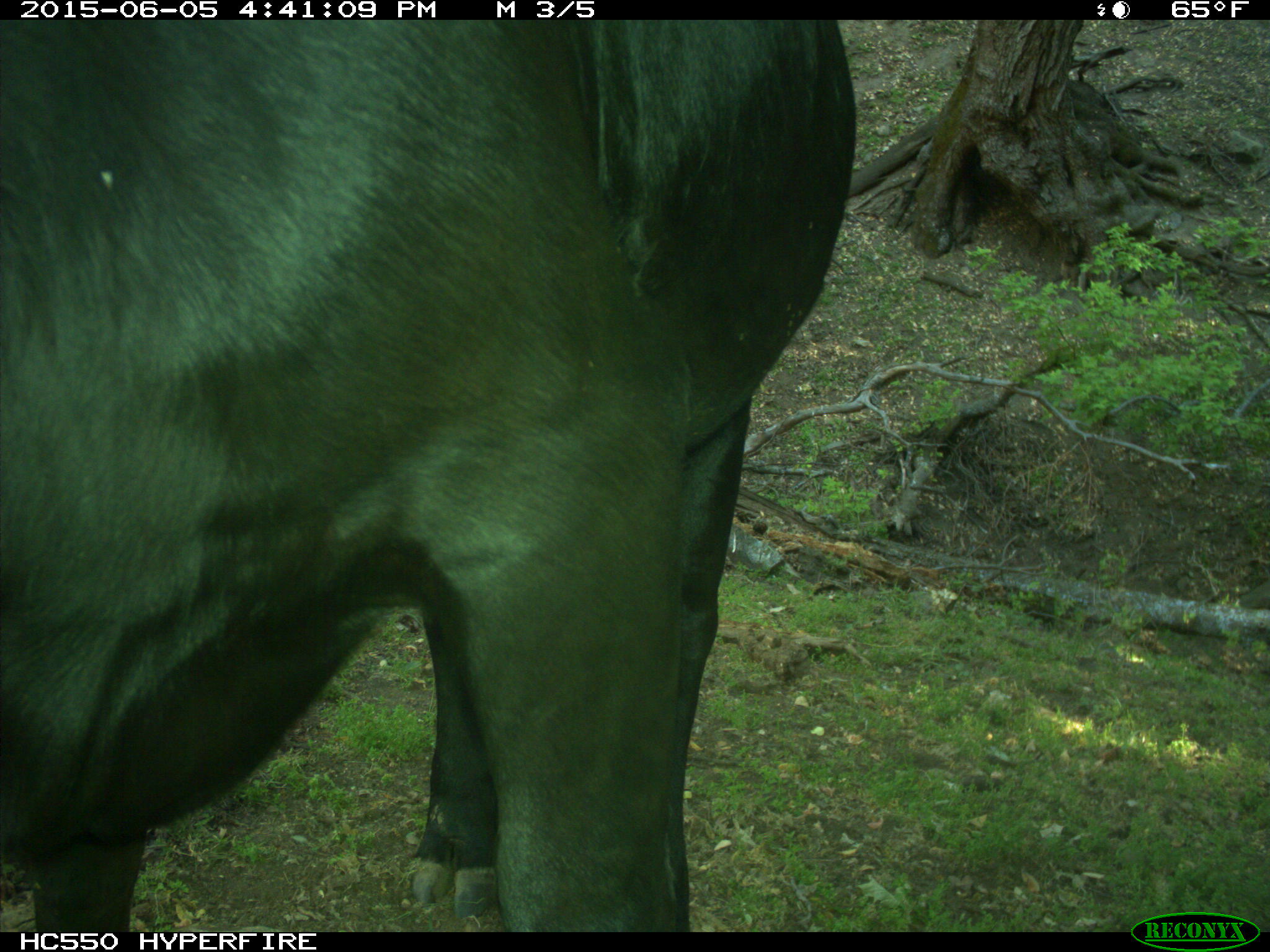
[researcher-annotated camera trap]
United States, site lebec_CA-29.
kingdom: Animalia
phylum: Chordata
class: Mammalia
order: Artiodactyla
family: Bovidae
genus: Bos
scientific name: Bos taurus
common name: domestic cow